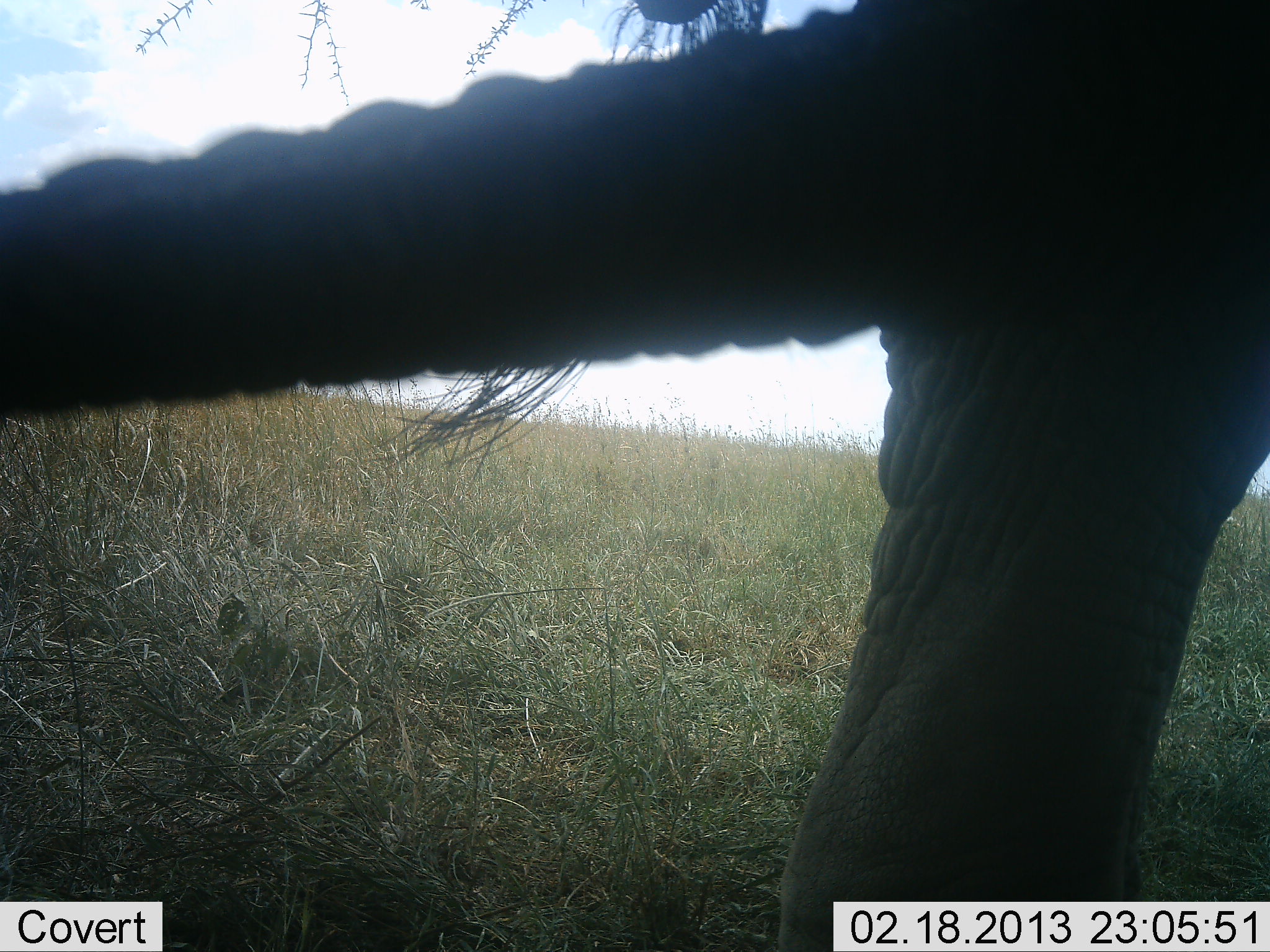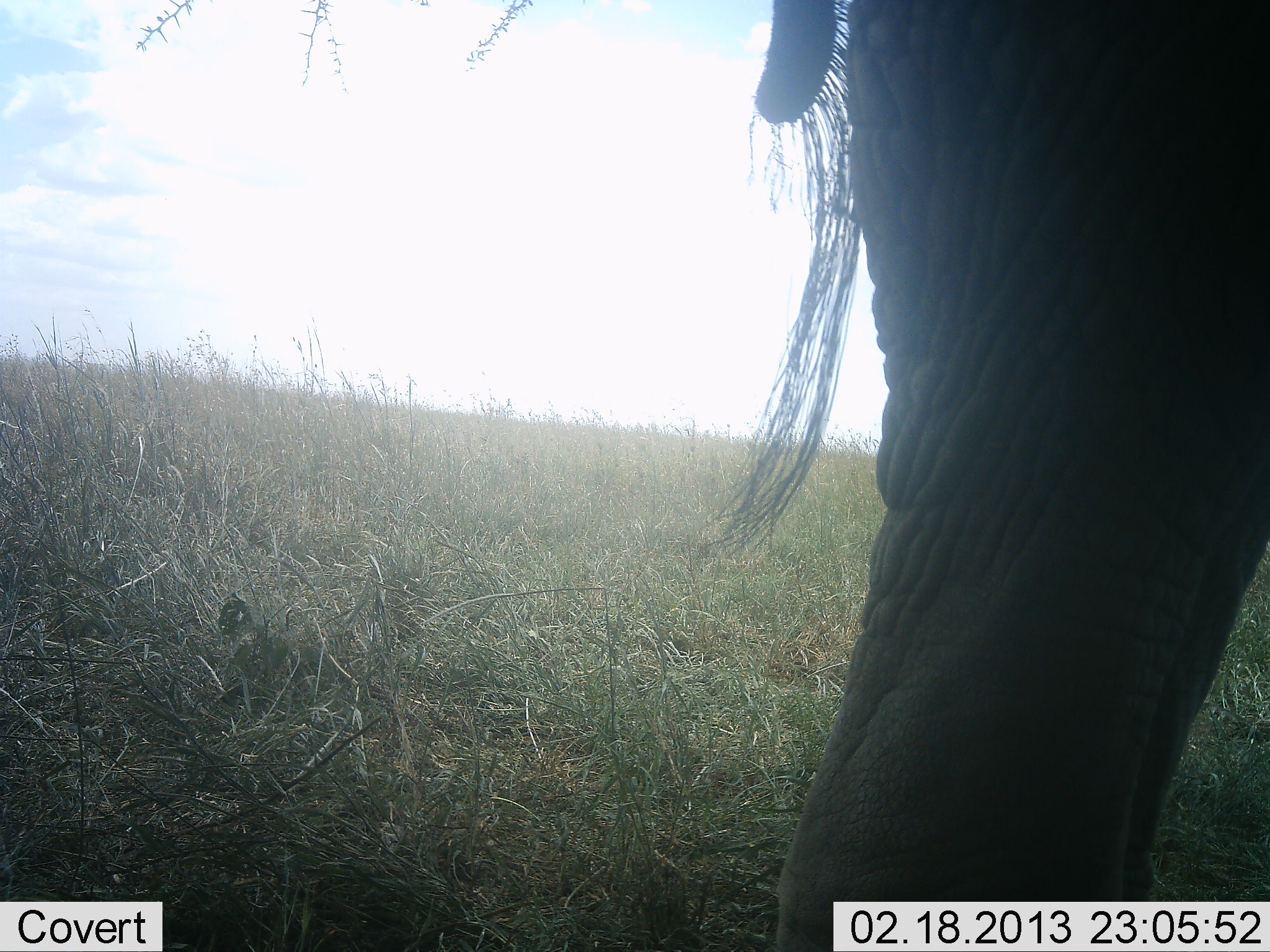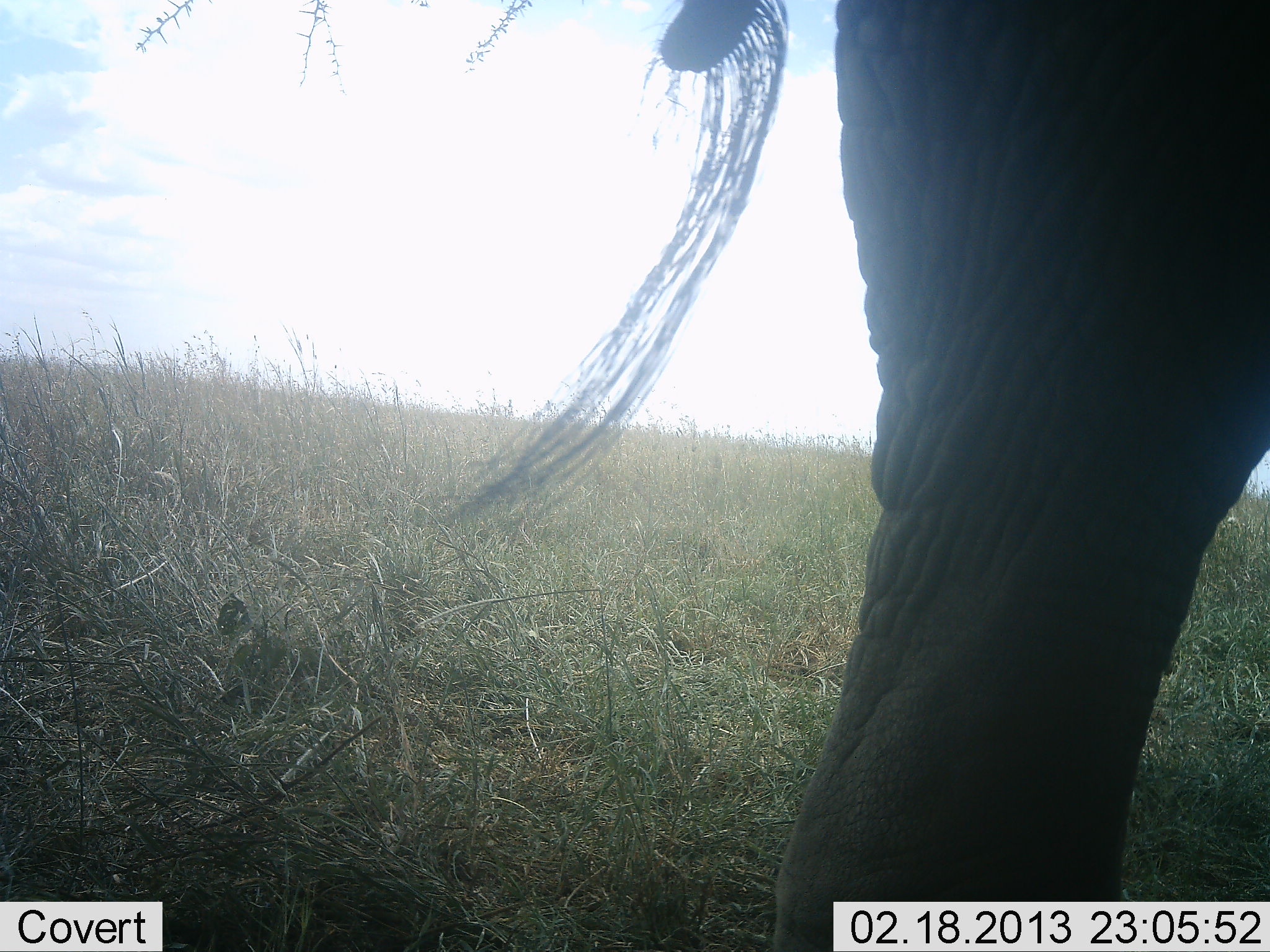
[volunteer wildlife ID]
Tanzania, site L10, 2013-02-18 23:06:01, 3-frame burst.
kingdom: Animalia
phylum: Chordata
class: Mammalia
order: Proboscidea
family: Elephantidae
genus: Loxodonta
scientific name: Loxodonta africana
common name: african bush elephant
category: elephant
Elephant (african bush elephant) (Loxodonta africana), count 1. Behavior (volunteer vote fractions): standing 88%, resting 0%, moving 9%, interacting 9%. Young present (vote fraction): 3%. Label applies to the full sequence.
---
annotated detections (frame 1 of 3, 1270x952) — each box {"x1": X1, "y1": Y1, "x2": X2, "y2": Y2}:
animal: {"x1": 1, "y1": 1, "x2": 1270, "y2": 952}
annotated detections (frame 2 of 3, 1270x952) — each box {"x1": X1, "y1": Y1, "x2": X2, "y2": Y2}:
animal: {"x1": 691, "y1": 0, "x2": 1270, "y2": 952}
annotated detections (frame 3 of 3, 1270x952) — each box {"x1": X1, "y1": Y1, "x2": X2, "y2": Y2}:
animal: {"x1": 433, "y1": 0, "x2": 1270, "y2": 952}